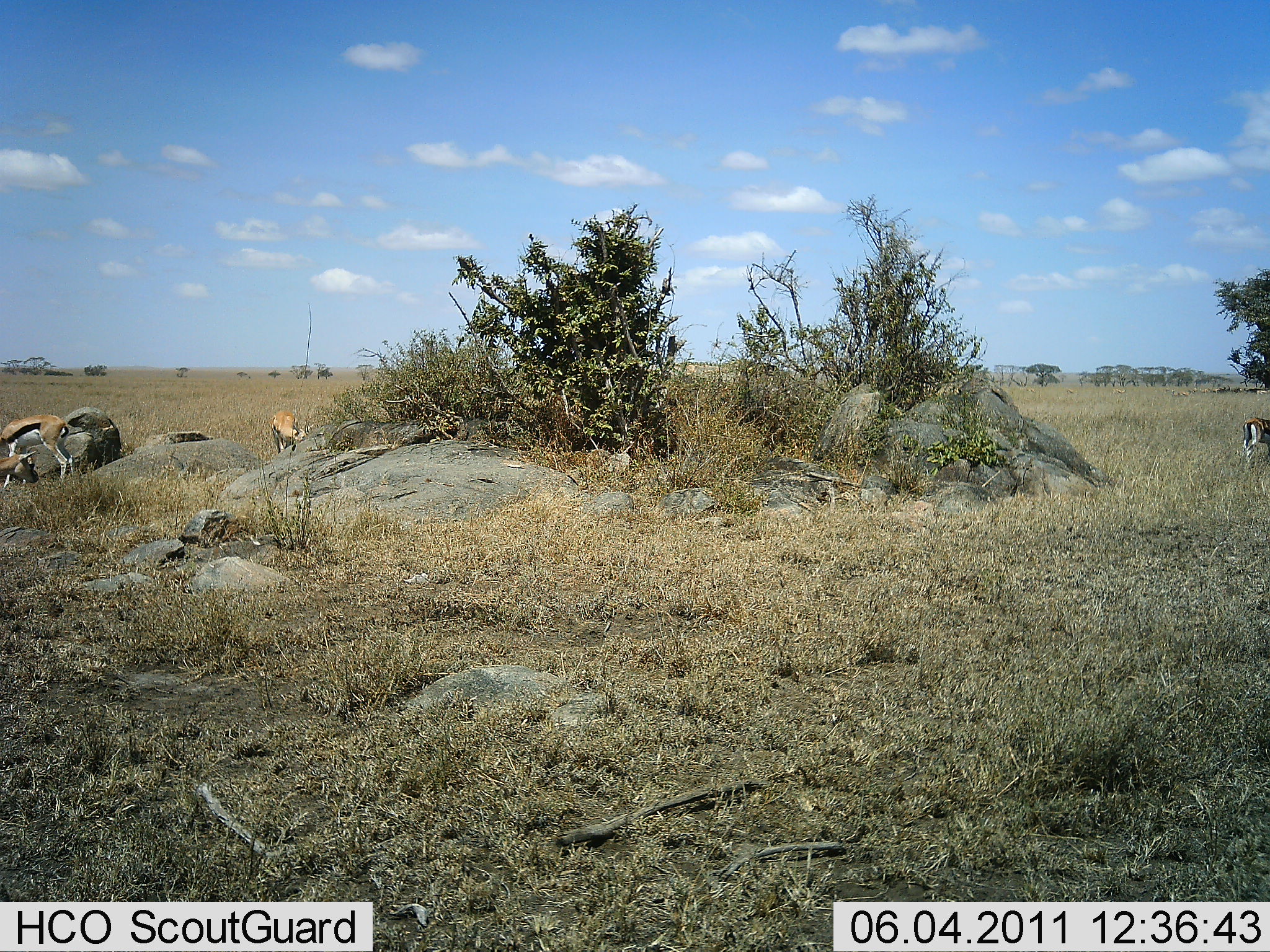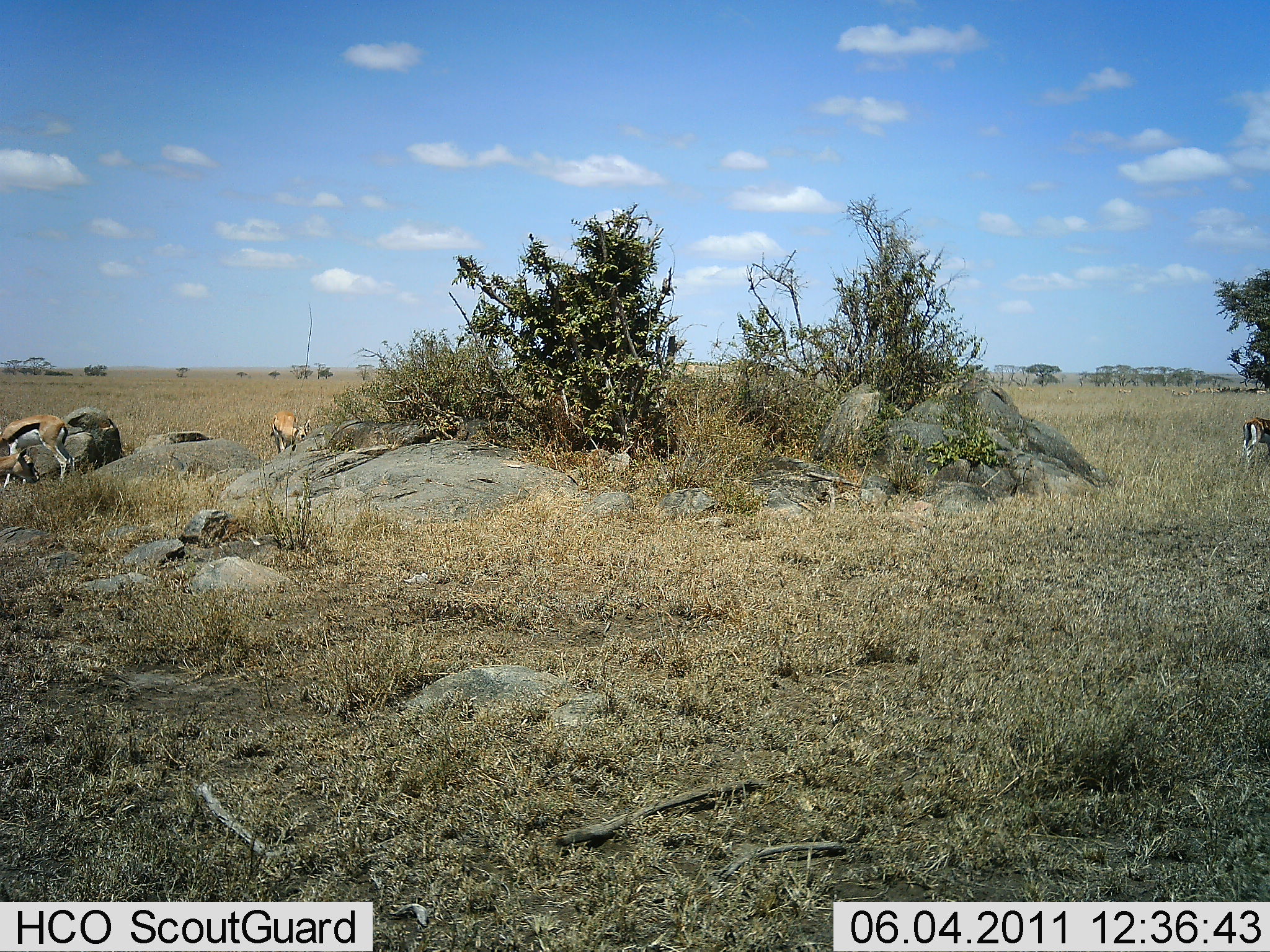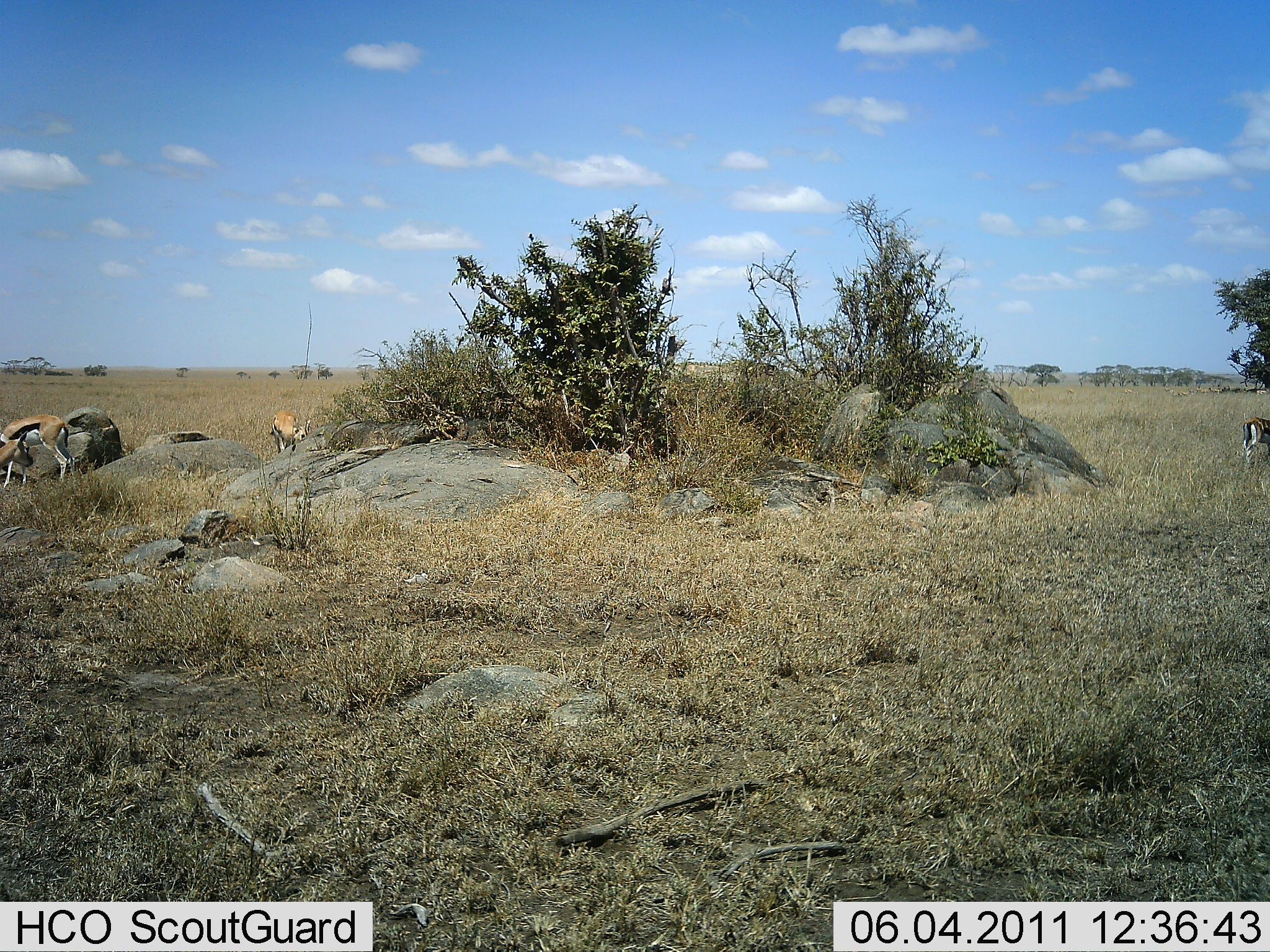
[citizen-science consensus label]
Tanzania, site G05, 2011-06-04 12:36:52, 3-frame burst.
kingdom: Animalia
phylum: Chordata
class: Mammalia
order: Artiodactyla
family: Bovidae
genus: Eudorcas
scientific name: Eudorcas thomsonii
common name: thomson's gazelle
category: gazellethomsons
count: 4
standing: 90%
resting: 0%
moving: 10%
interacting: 0%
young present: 0%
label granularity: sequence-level